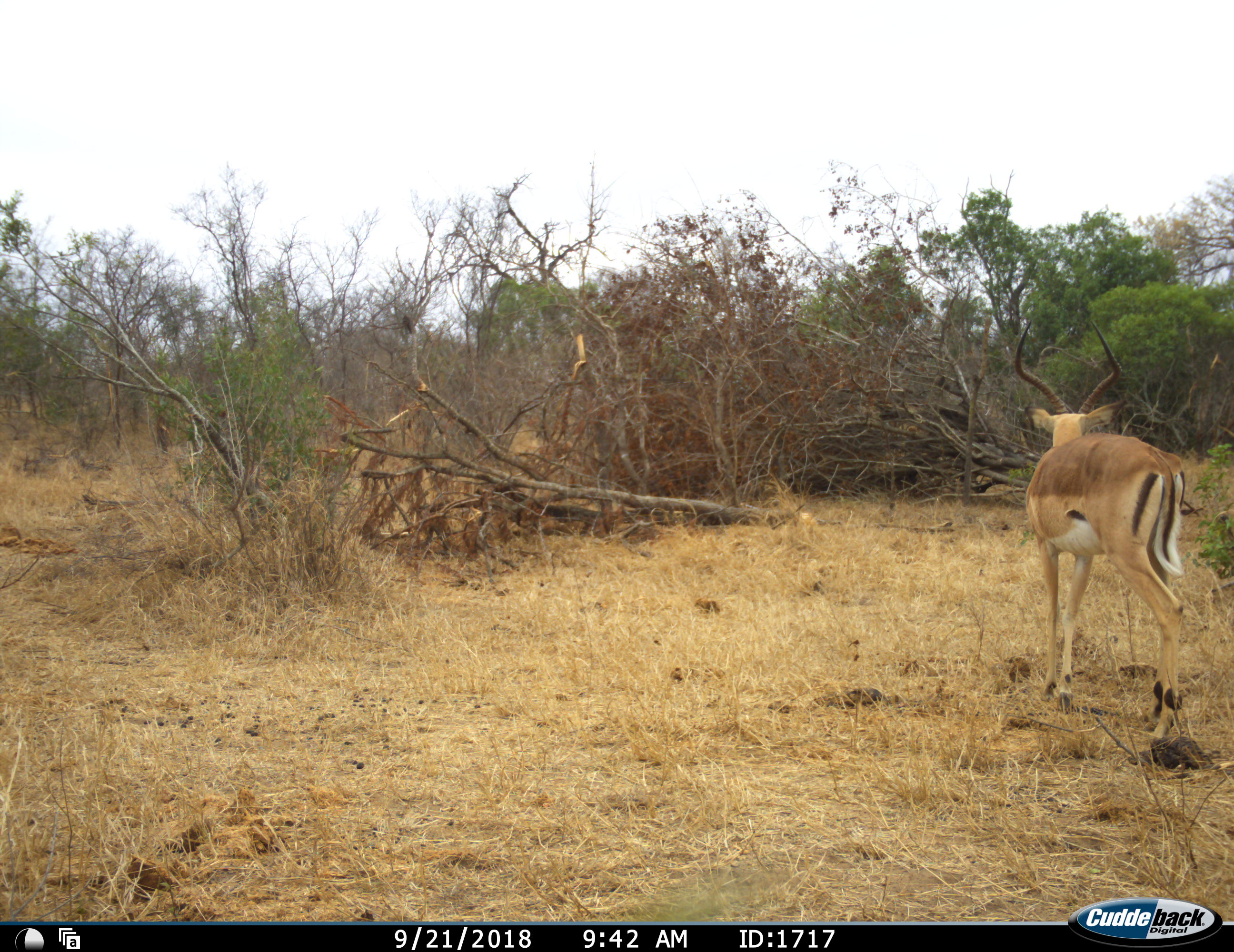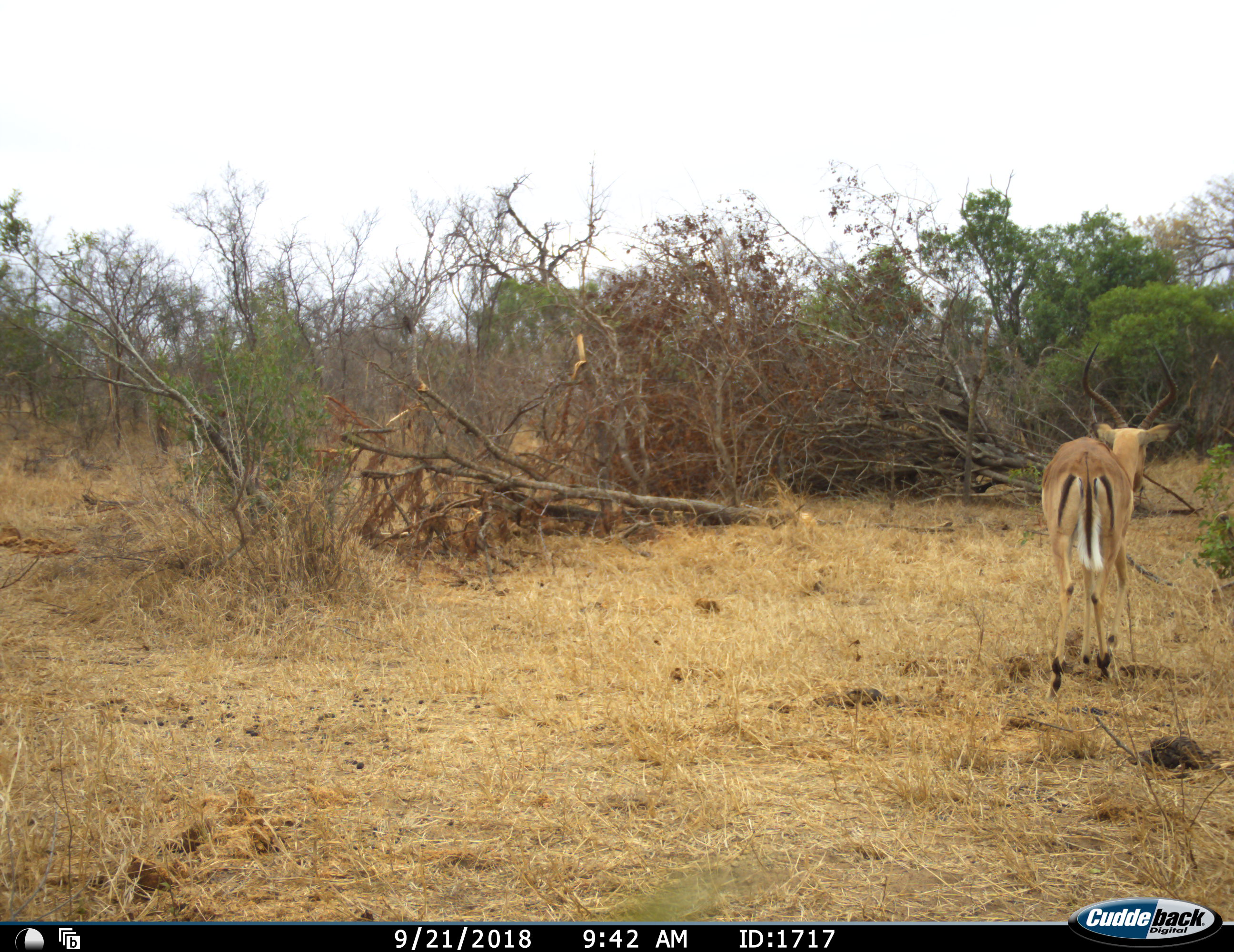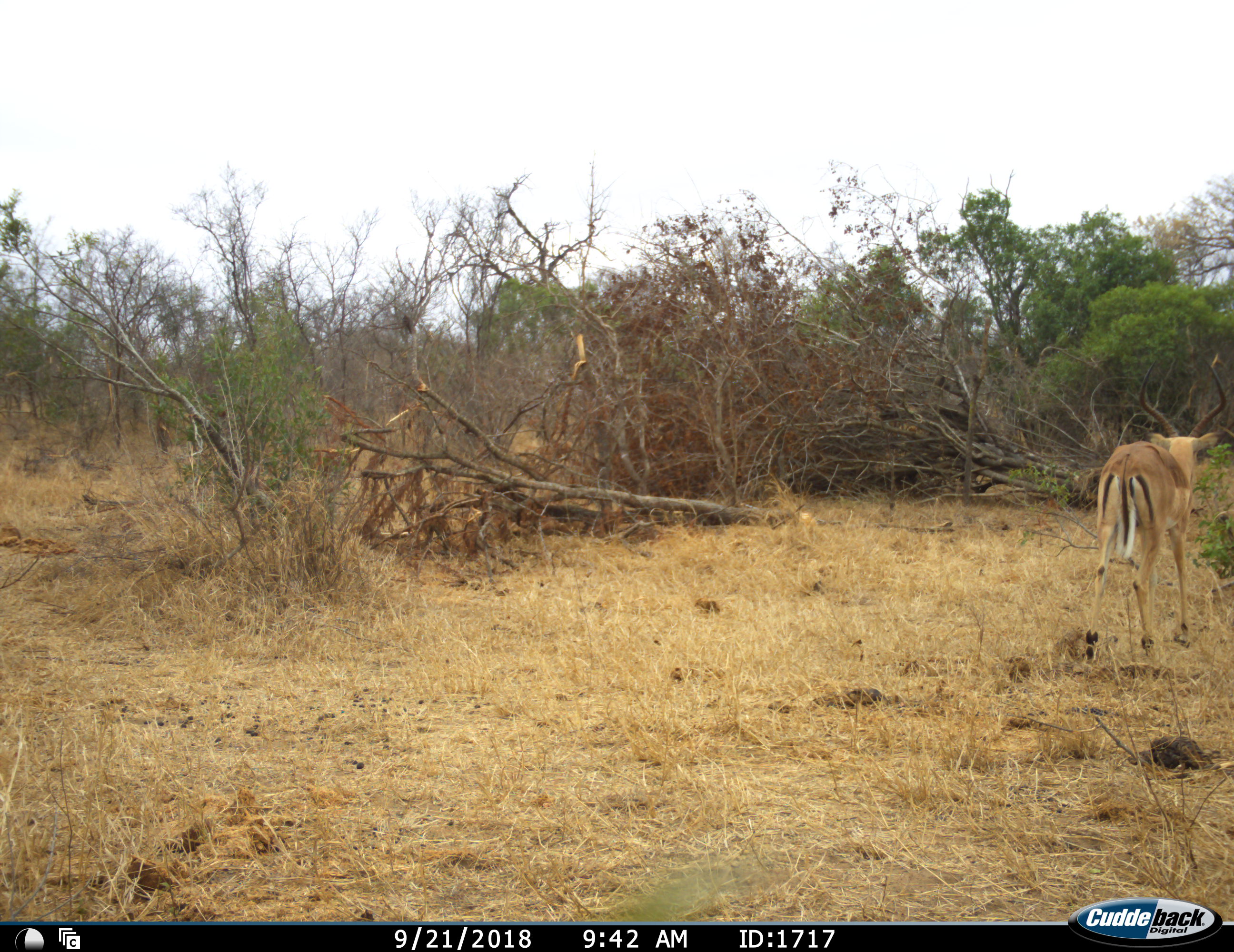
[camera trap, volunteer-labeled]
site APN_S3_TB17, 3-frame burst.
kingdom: Animalia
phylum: Chordata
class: Mammalia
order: Artiodactyla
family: Bovidae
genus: Aepyceros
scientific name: Aepyceros melampus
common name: impala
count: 1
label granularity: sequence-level